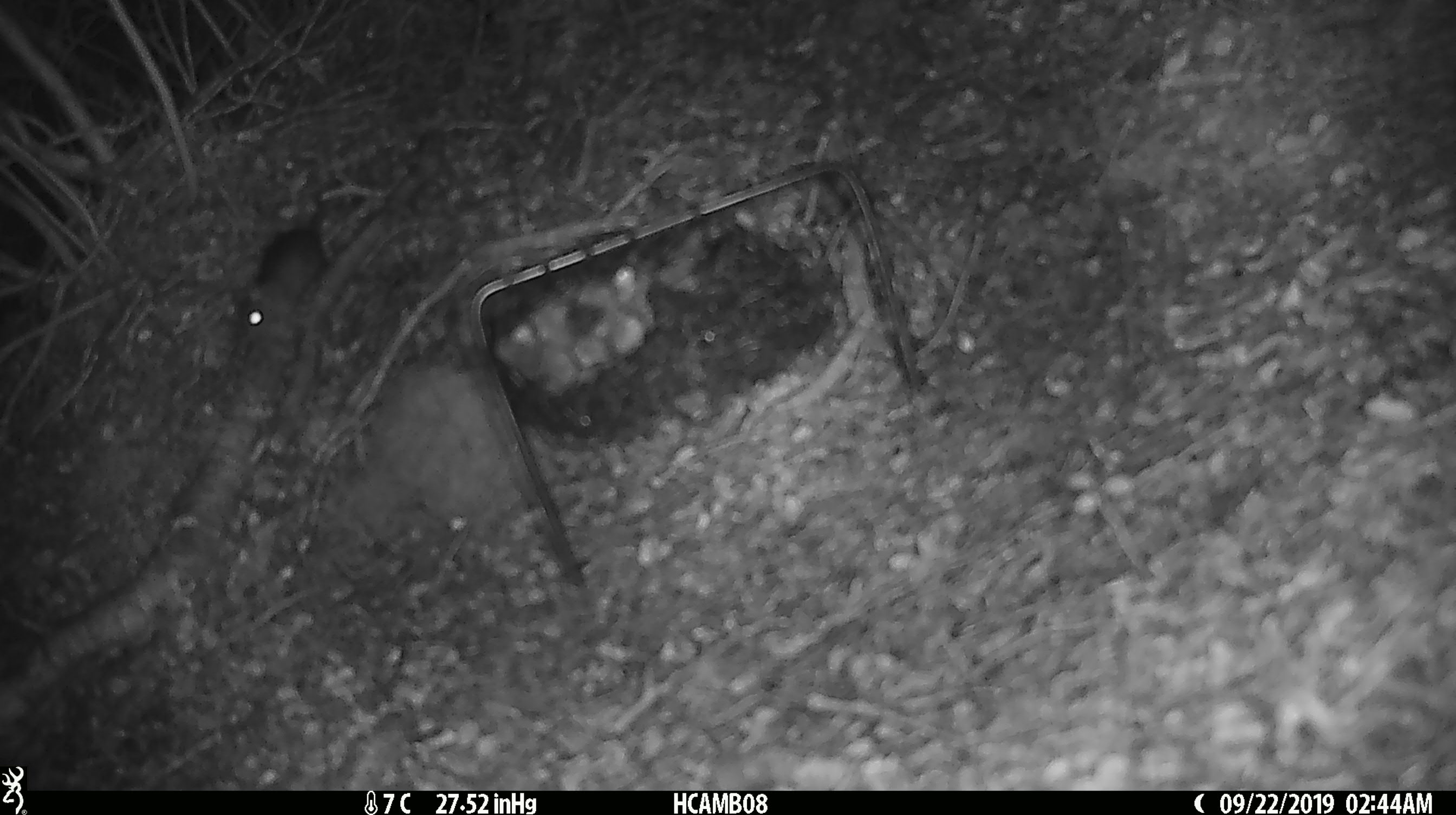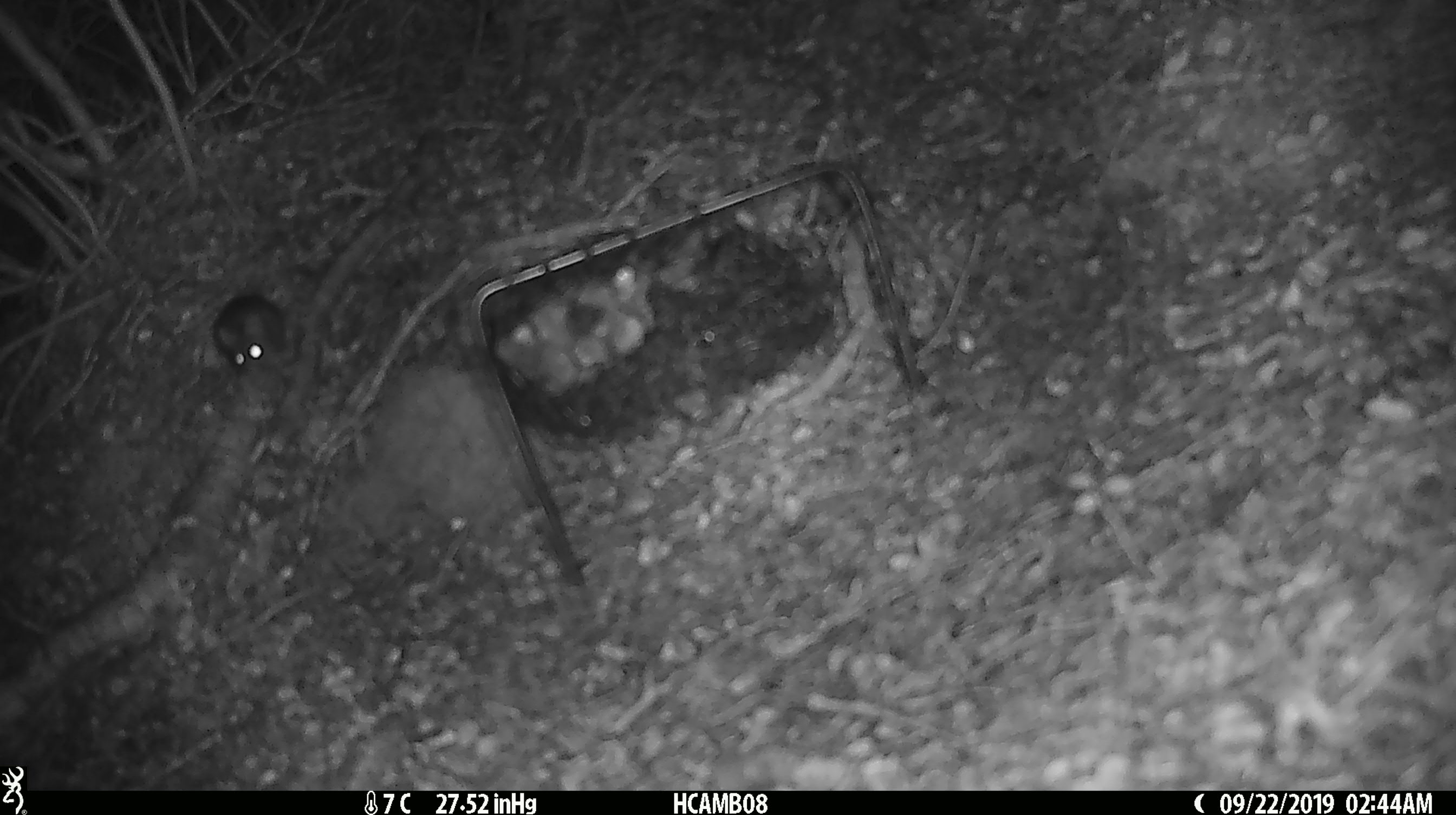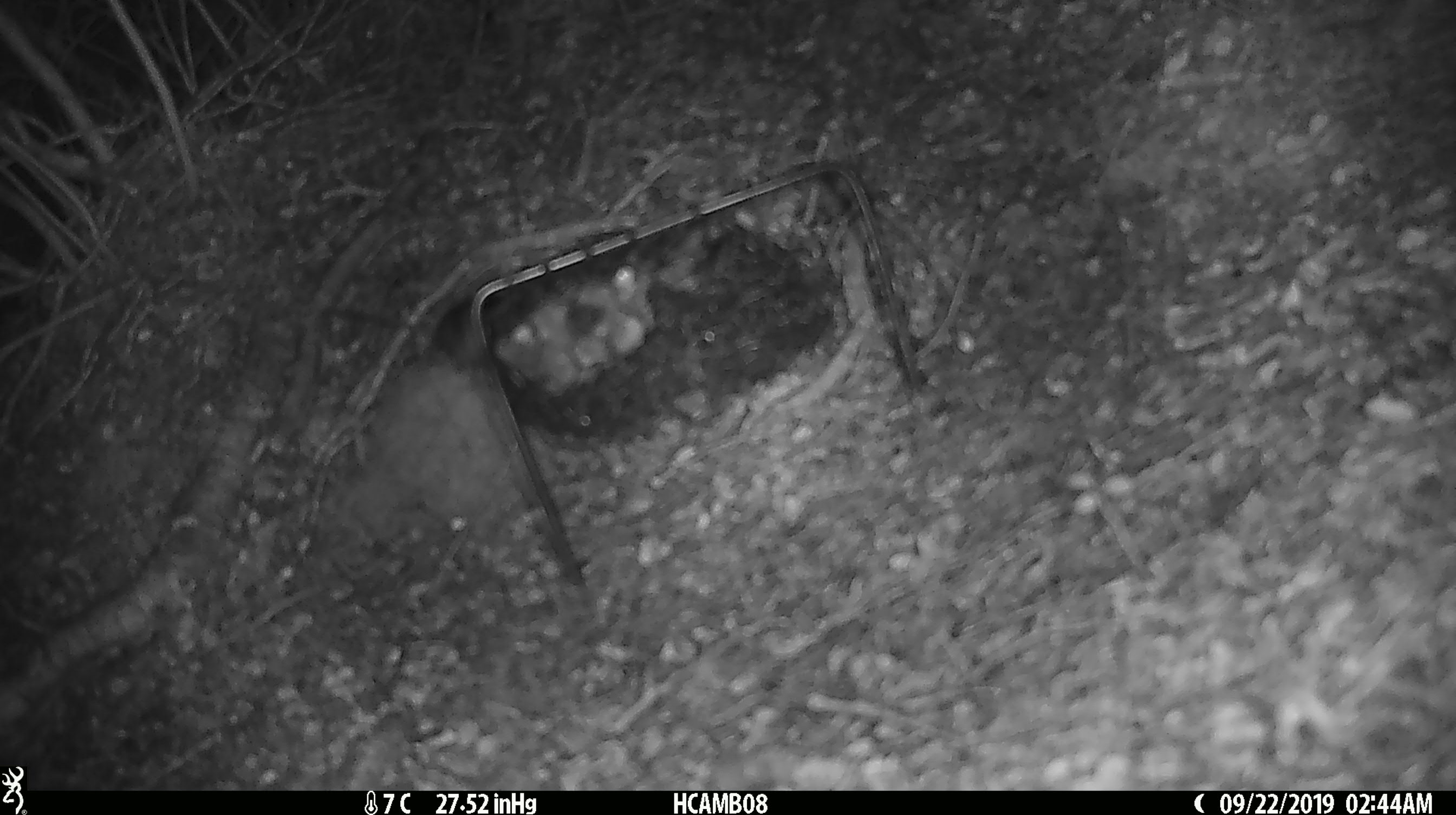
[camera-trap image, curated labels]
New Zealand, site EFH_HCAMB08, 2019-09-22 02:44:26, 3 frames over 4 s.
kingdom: Animalia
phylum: Chordata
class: Mammalia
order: Rodentia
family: Muridae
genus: Mus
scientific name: Mus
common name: mouse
Mouse (Mus).